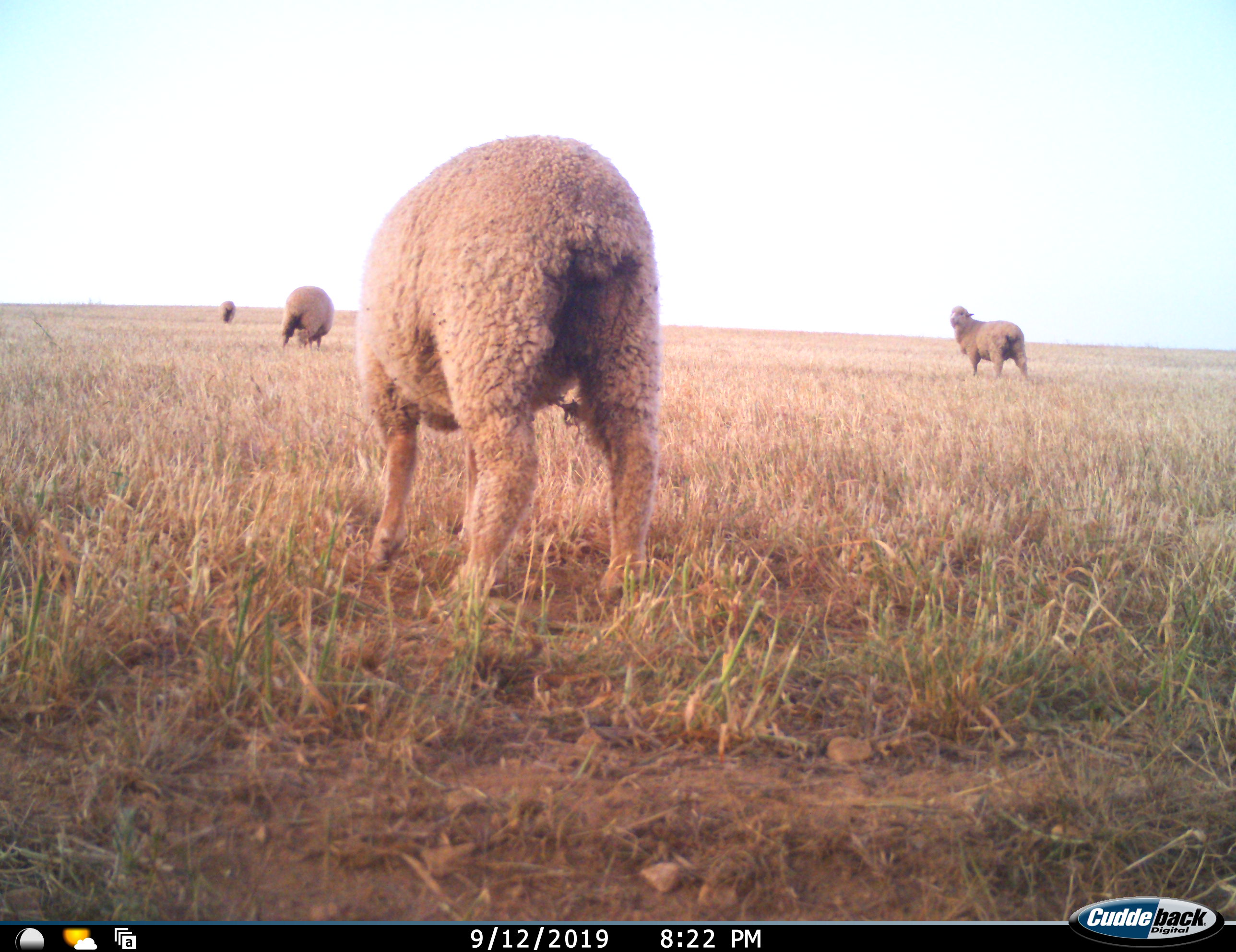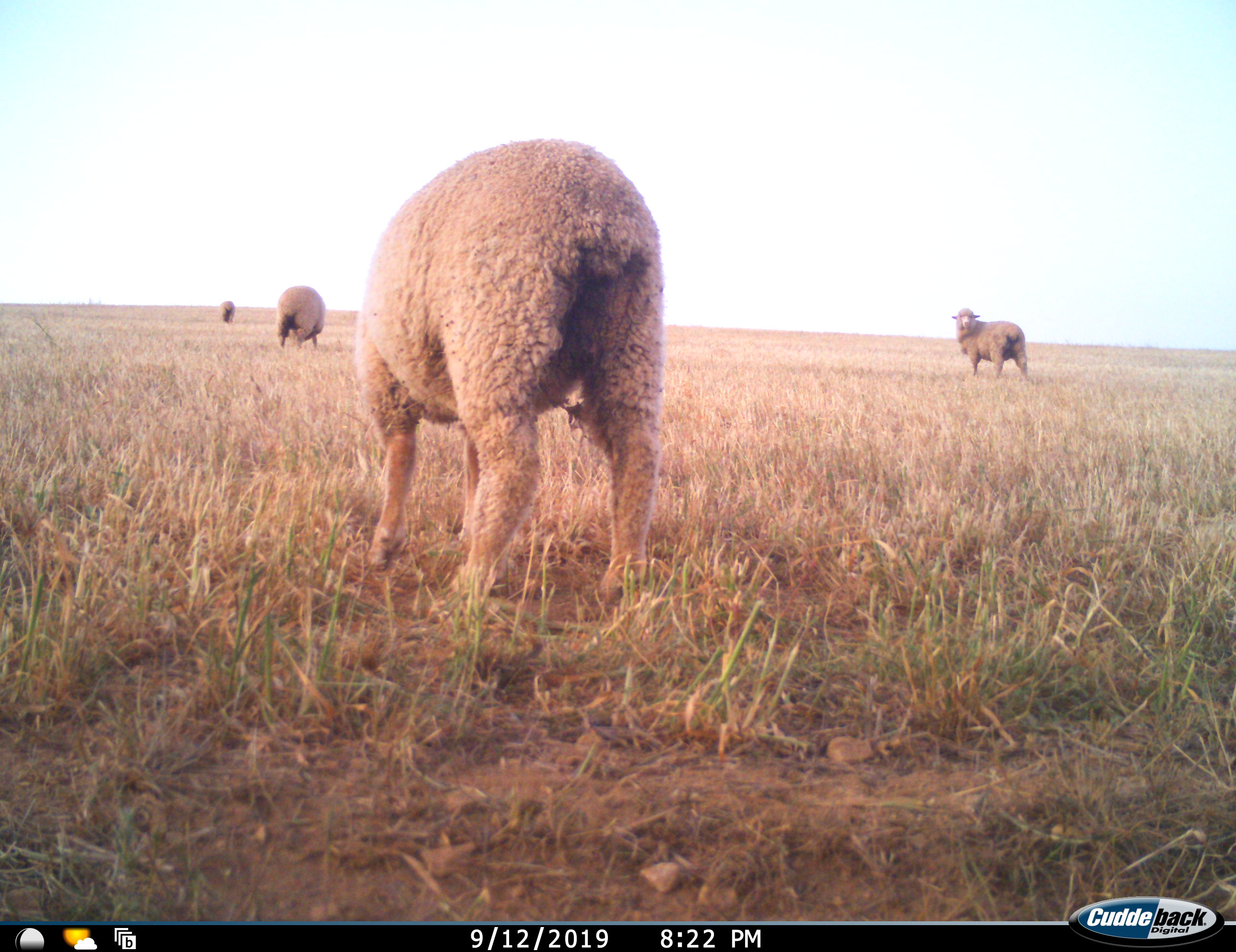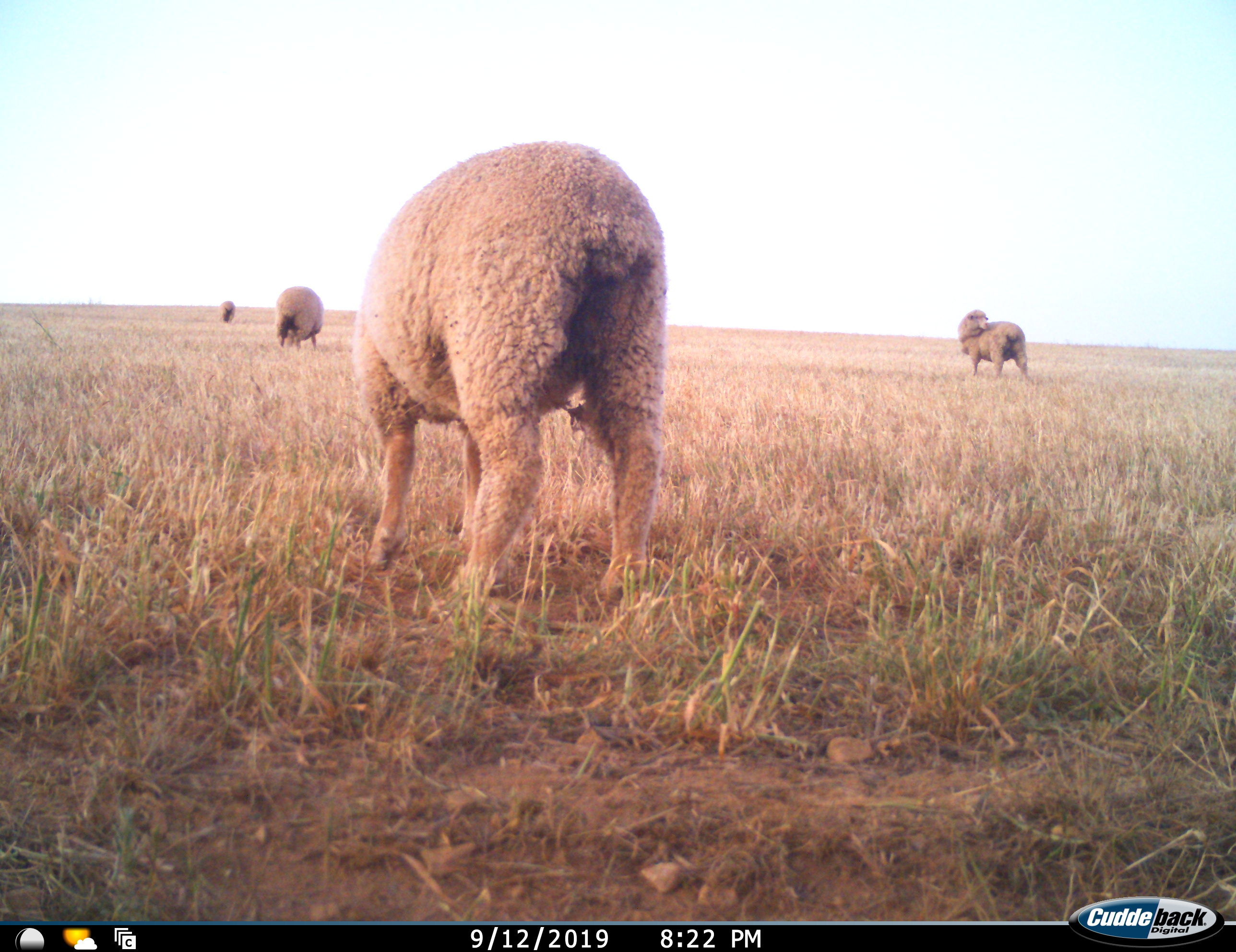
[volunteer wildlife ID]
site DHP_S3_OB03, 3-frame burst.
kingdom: Animalia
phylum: Chordata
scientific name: Vertebrata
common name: domestic animal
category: domesticanimal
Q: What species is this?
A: Domesticanimal (domestic animal) (Vertebrata).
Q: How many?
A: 4.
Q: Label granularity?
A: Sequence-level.